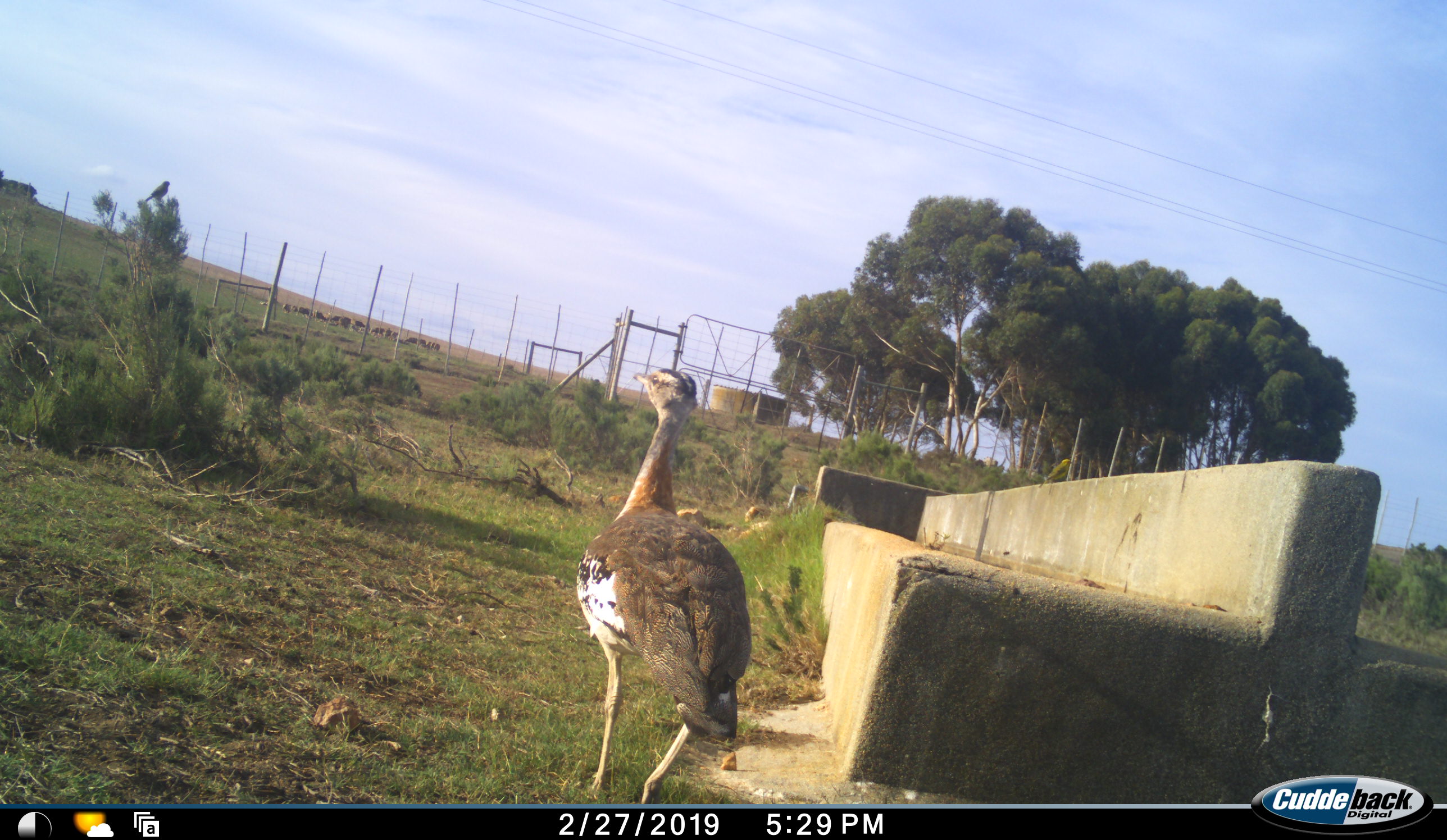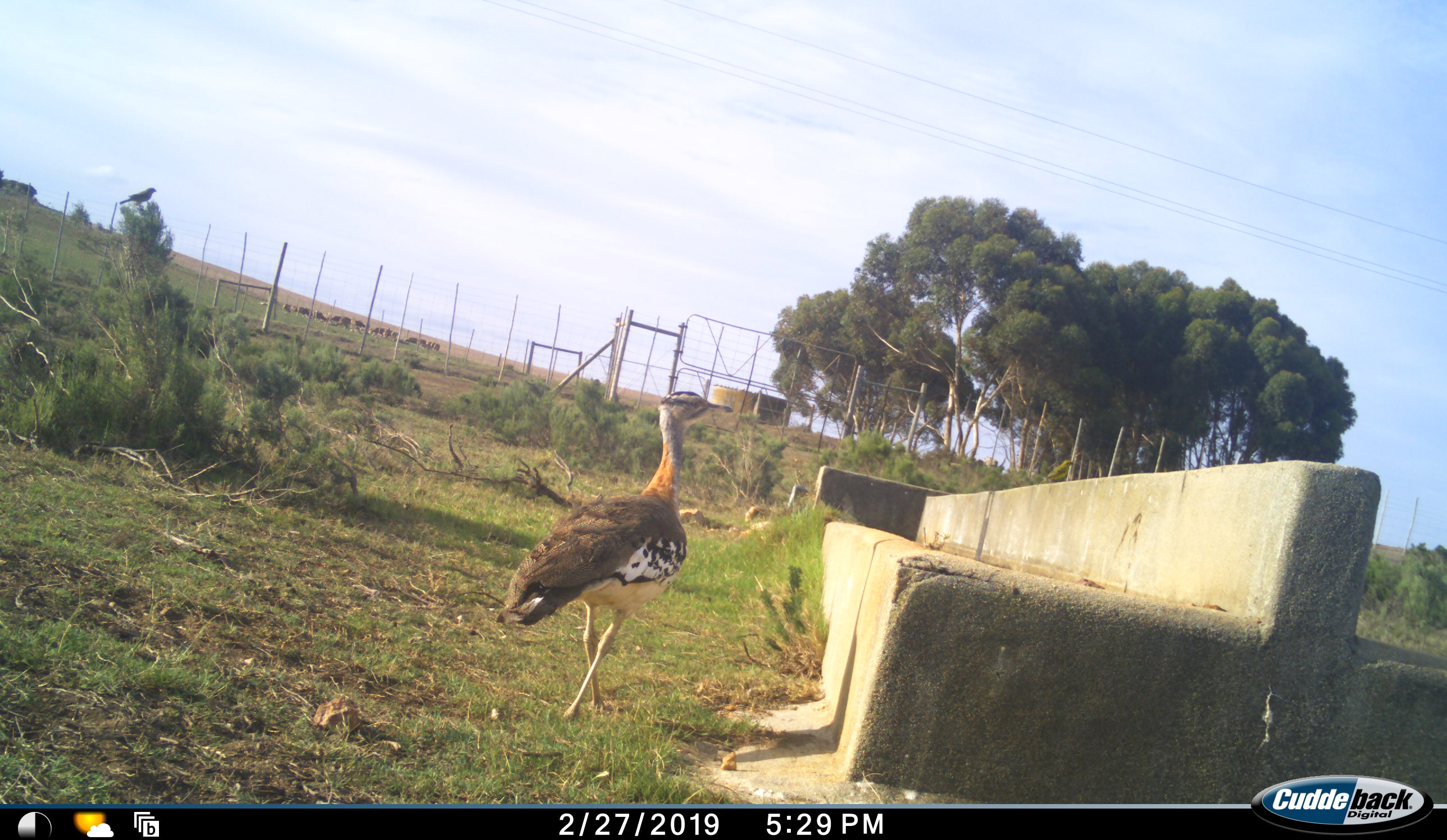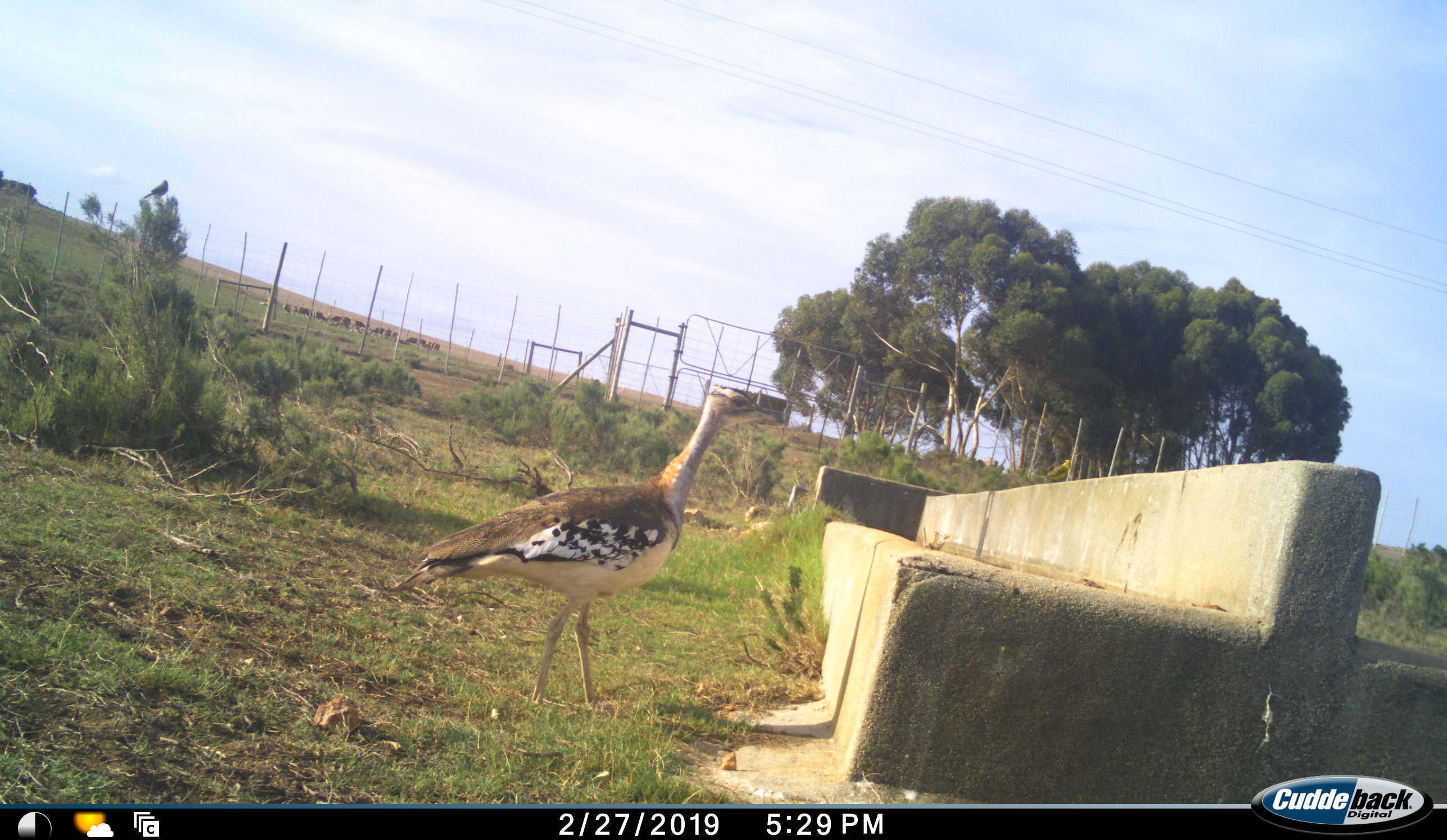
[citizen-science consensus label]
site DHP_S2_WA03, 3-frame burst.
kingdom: Animalia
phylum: Chordata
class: Aves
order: Otidiformes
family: Otididae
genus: Neotis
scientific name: Neotis denhami denhami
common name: denham's bustard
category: bustarddenhams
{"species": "bustarddenhams (denham's bustard) (Neotis denhami denhami)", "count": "1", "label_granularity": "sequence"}